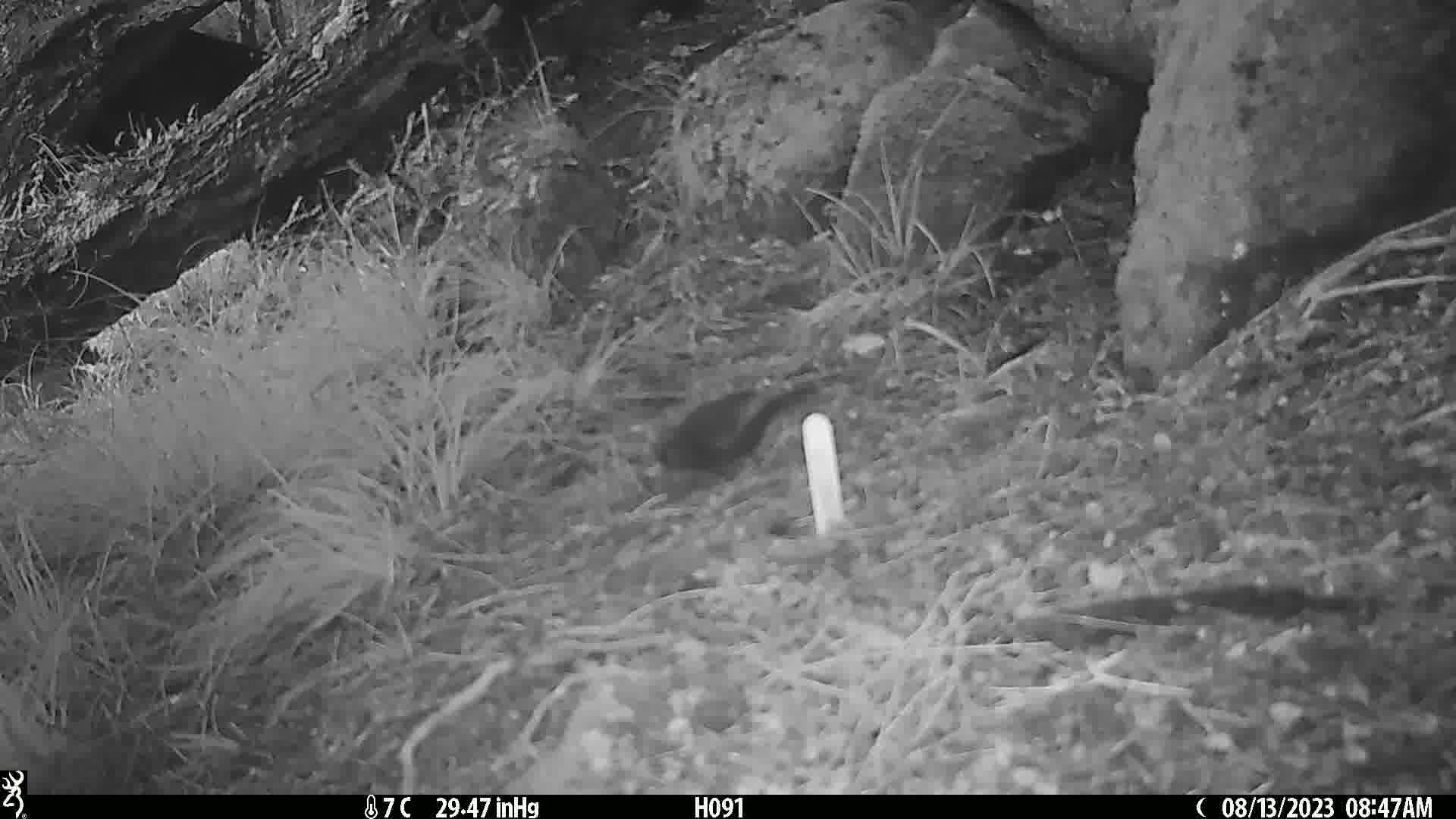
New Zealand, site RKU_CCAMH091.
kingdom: Animalia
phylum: Chordata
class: Aves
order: Passeriformes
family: Turdidae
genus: Turdus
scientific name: Turdus merula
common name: eurasian blackbird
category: blackbird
Blackbird (eurasian blackbird) (Turdus merula).